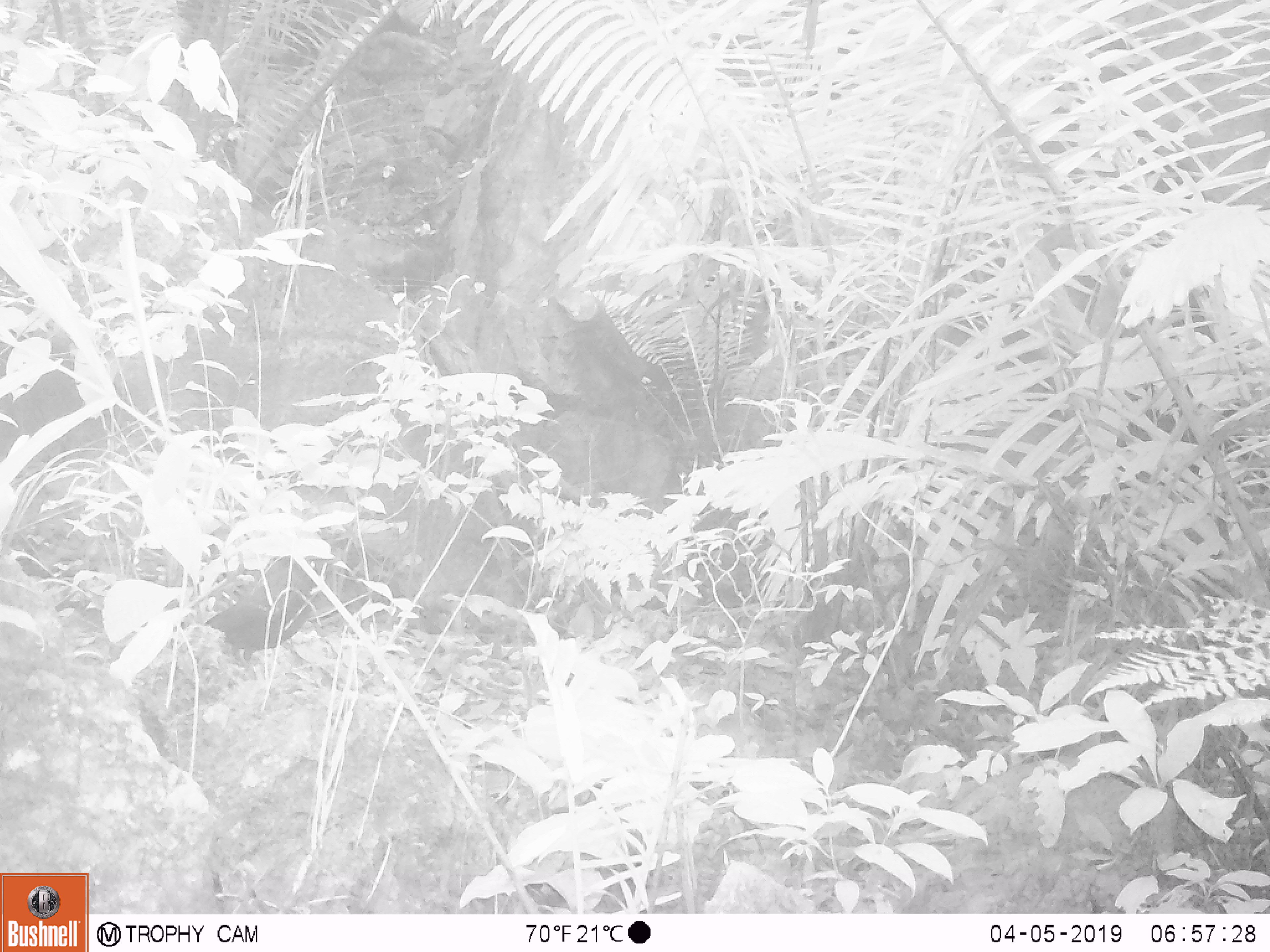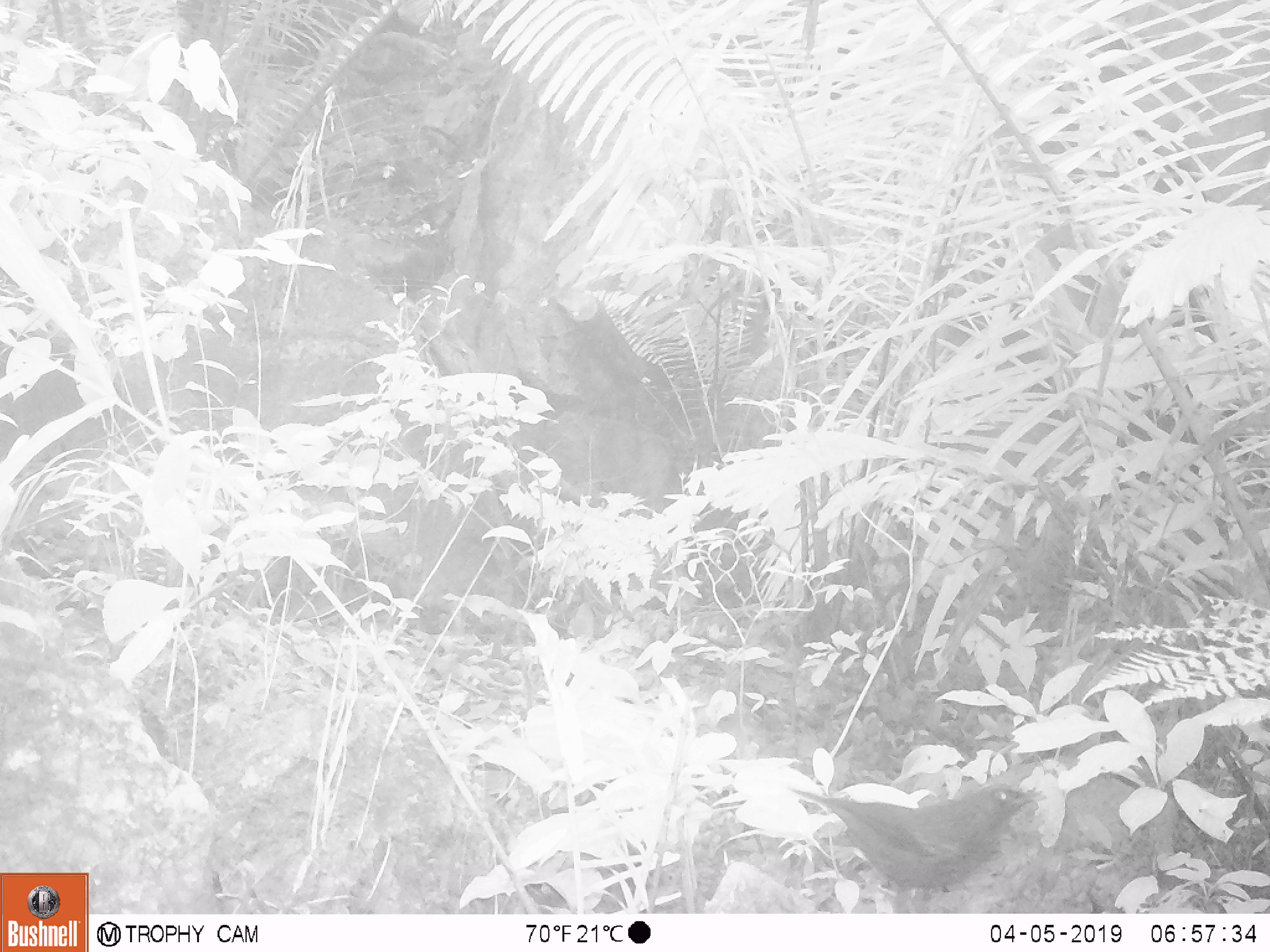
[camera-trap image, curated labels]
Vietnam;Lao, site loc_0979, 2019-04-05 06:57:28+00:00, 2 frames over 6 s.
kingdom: Animalia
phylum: Chordata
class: Aves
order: Passeriformes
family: Muscicapidae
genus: Myophonus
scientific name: Myophonus caeruleus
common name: blue whistling thrush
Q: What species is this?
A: Blue whistling thrush (Myophonus caeruleus).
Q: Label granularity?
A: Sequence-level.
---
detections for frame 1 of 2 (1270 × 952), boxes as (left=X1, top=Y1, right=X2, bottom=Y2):
blue whistling thrush: (left=204, top=556, right=328, bottom=668)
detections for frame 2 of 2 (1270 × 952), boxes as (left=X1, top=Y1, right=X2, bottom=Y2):
blue whistling thrush: (left=784, top=783, right=1047, bottom=913)